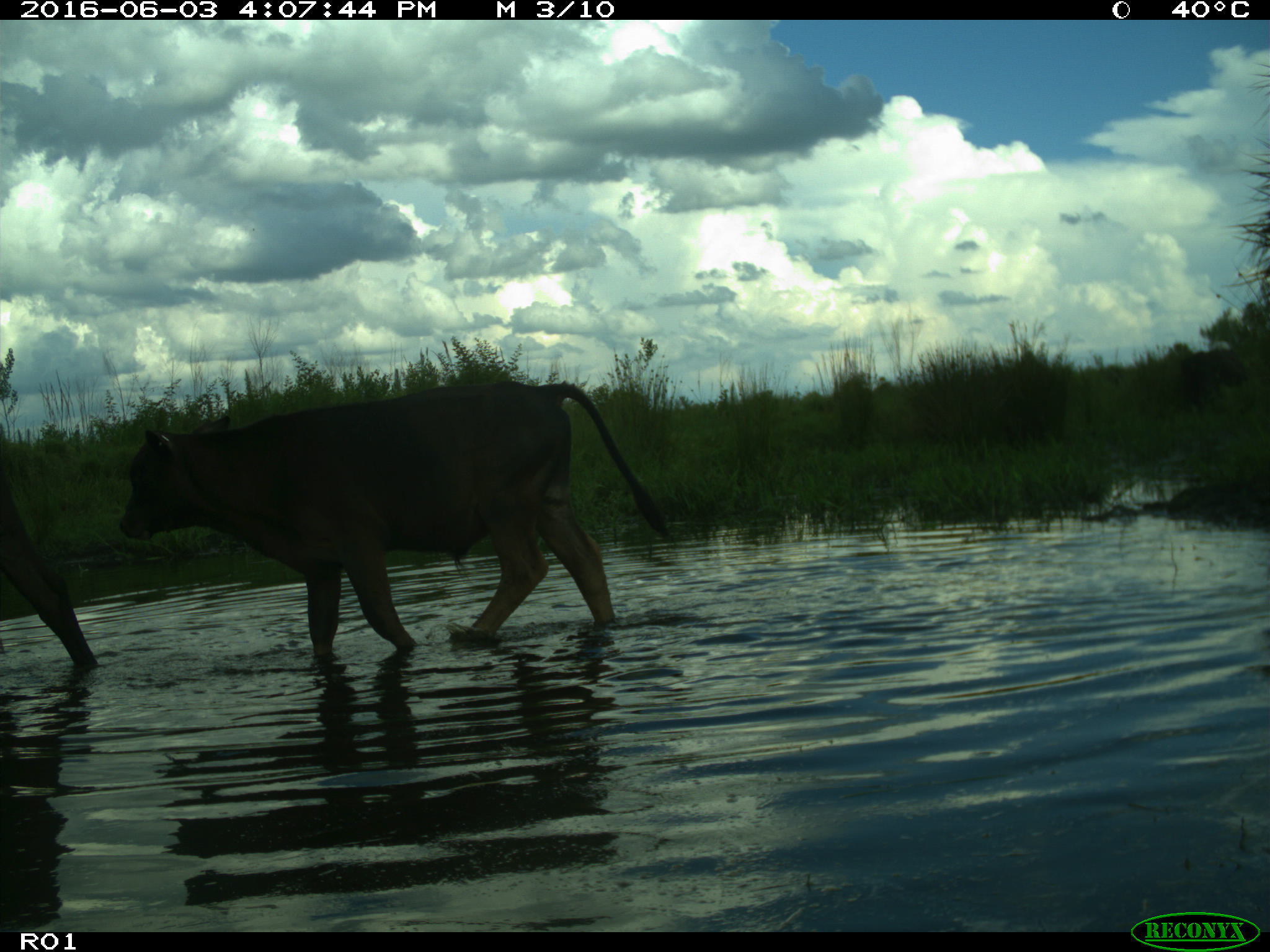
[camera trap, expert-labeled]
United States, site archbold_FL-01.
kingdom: Animalia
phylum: Chordata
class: Mammalia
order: Artiodactyla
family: Bovidae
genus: Bos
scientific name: Bos taurus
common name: domestic cow